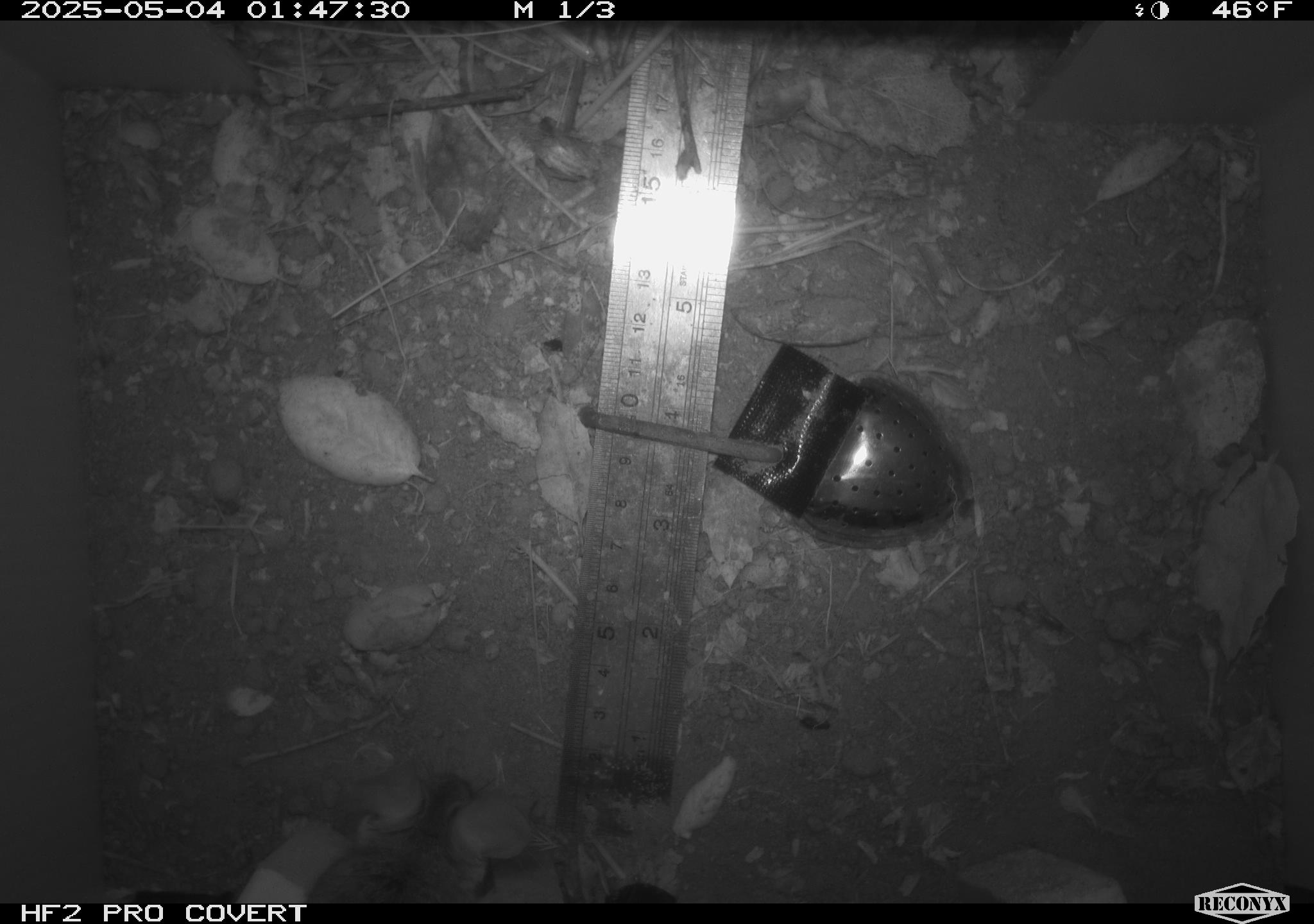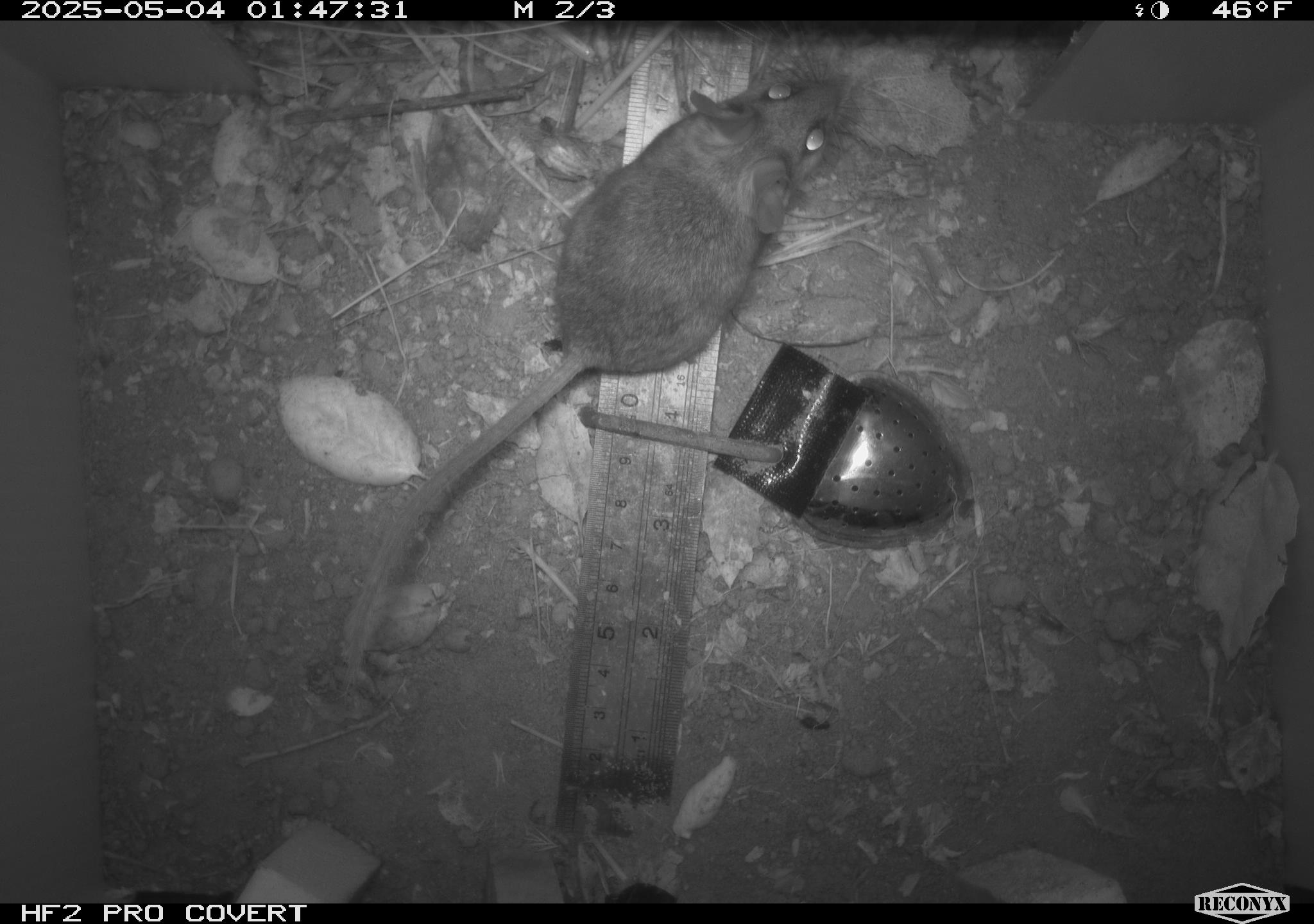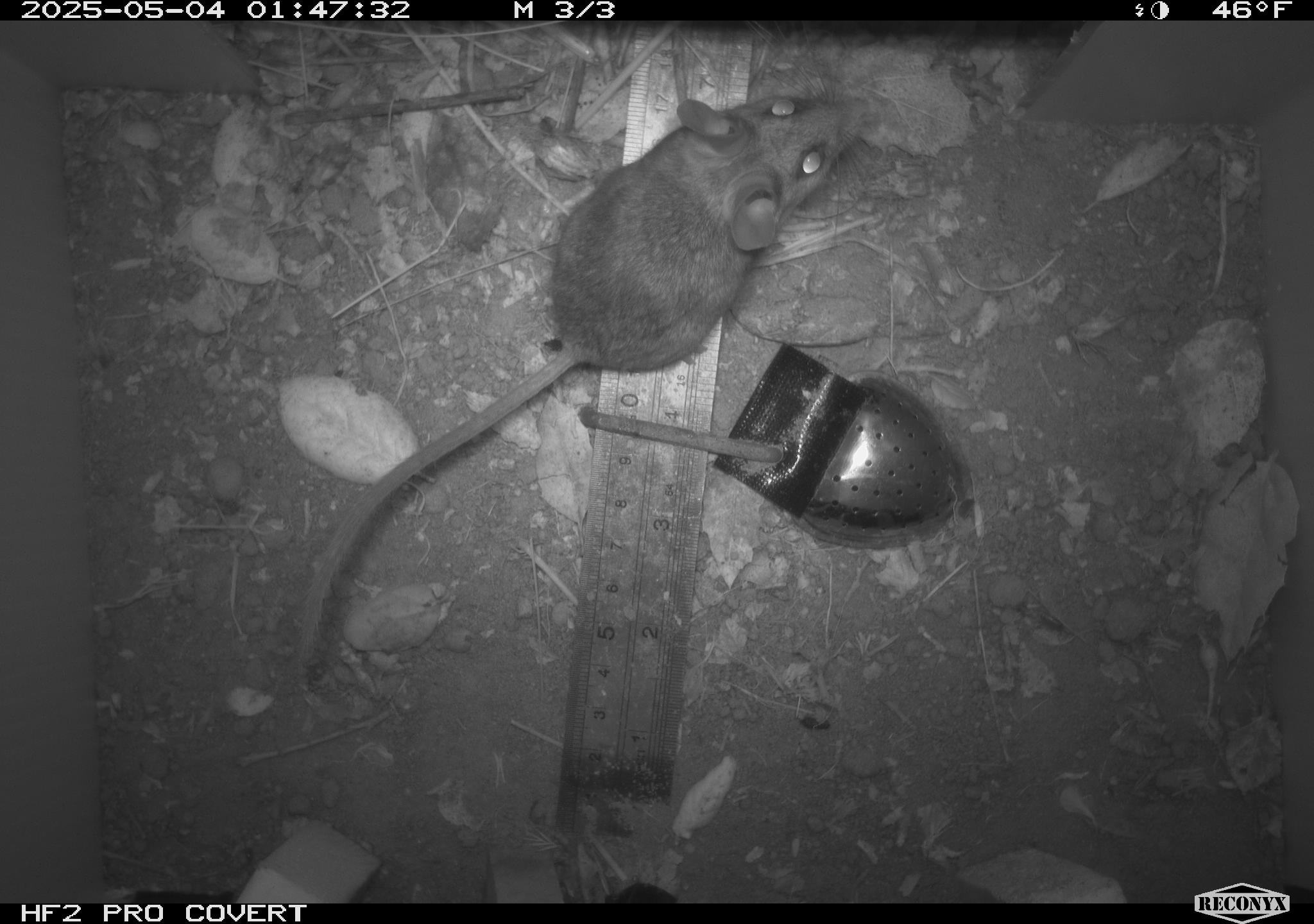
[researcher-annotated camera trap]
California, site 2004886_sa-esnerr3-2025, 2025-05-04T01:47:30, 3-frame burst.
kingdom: Animalia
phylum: Chordata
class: Mammalia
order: Rodentia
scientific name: Rodentia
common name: rodent